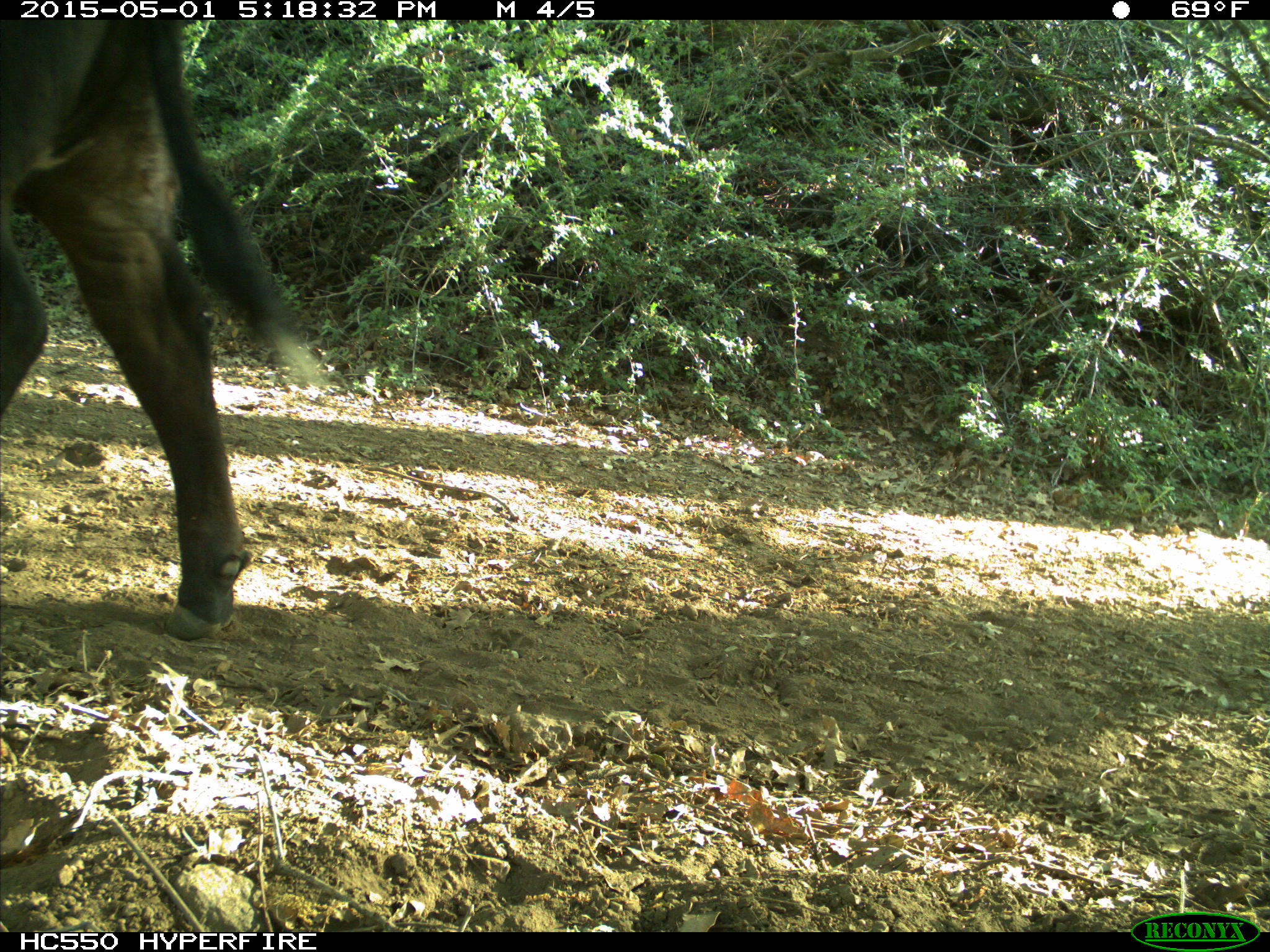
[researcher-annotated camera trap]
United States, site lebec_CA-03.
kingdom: Animalia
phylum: Chordata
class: Mammalia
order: Artiodactyla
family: Bovidae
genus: Bos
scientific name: Bos taurus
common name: domestic cow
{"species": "Bos taurus (domestic cow)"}